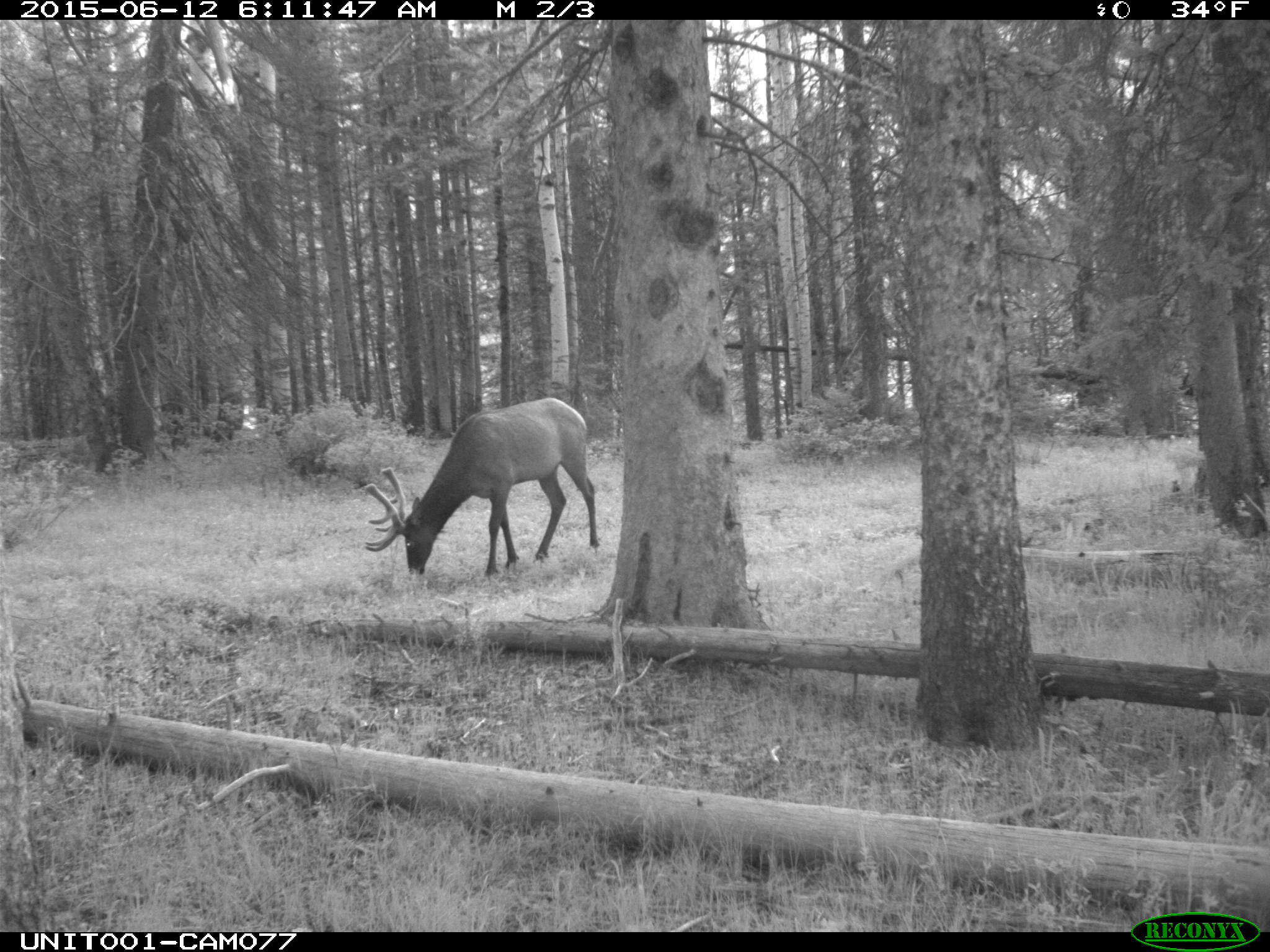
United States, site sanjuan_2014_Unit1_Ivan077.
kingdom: Animalia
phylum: Chordata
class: Mammalia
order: Artiodactyla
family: Cervidae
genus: Cervus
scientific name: Cervus elaphus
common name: red deer